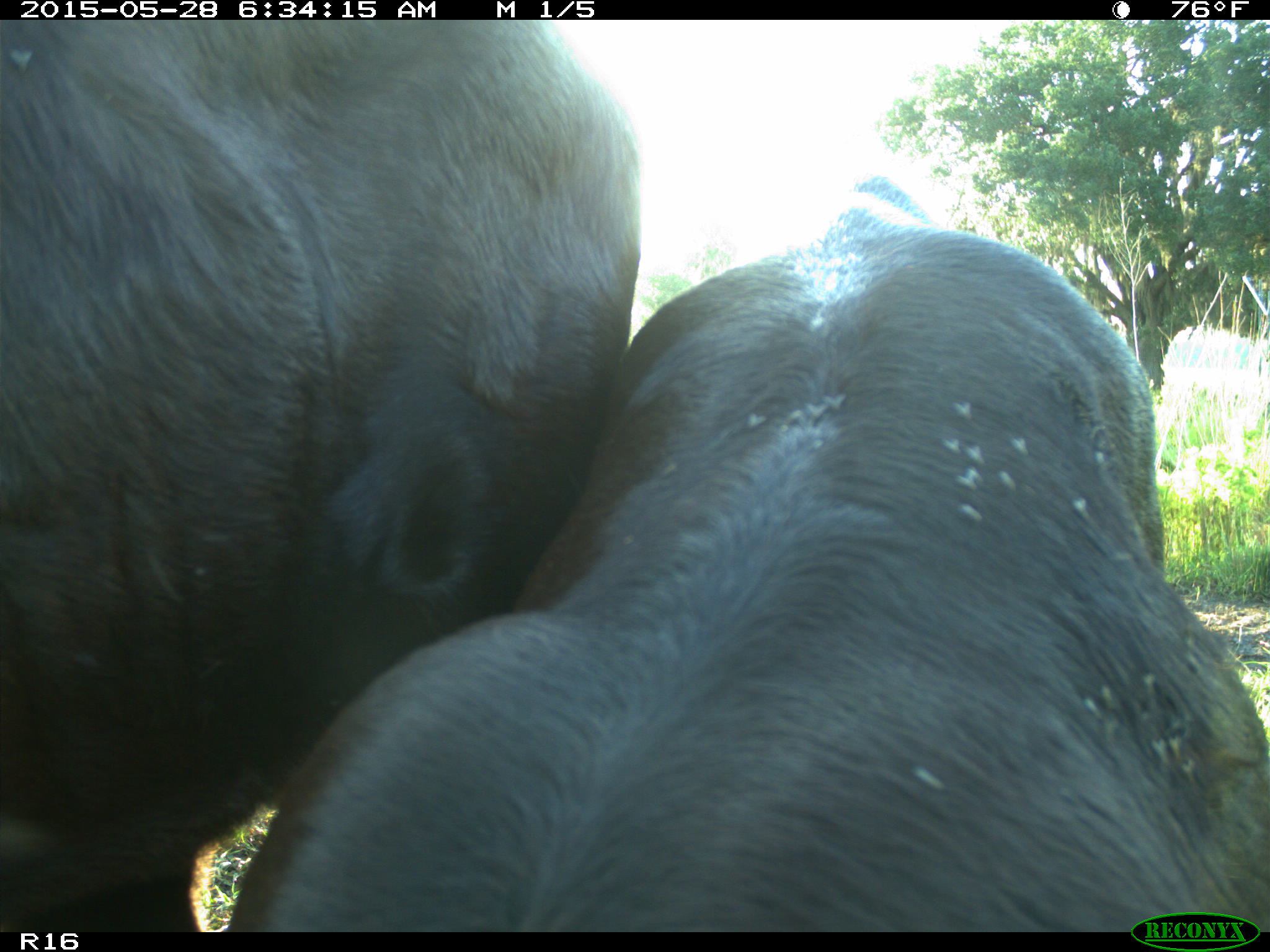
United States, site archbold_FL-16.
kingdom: Animalia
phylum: Chordata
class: Mammalia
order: Artiodactyla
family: Bovidae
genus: Bos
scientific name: Bos taurus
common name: domestic cow